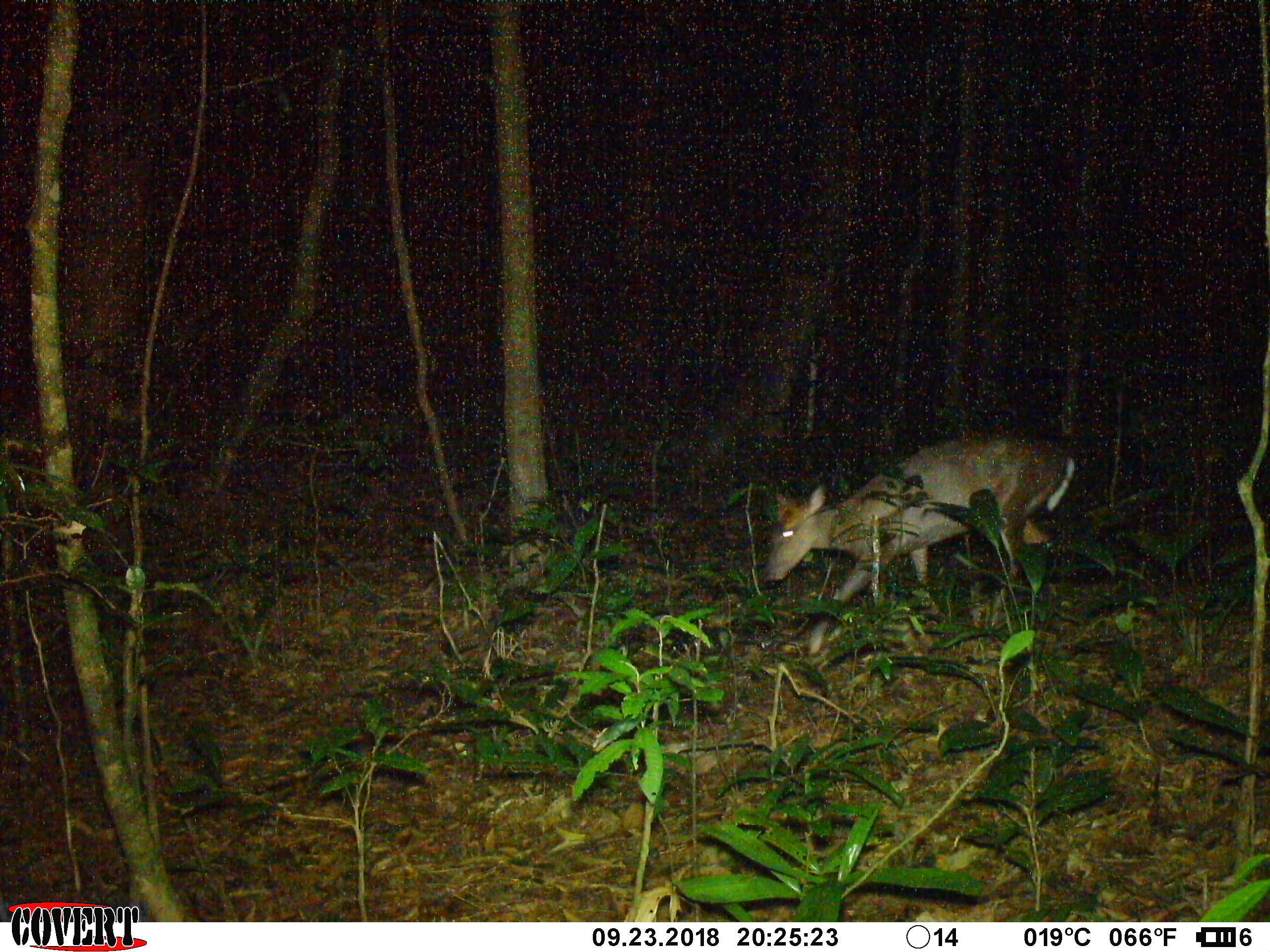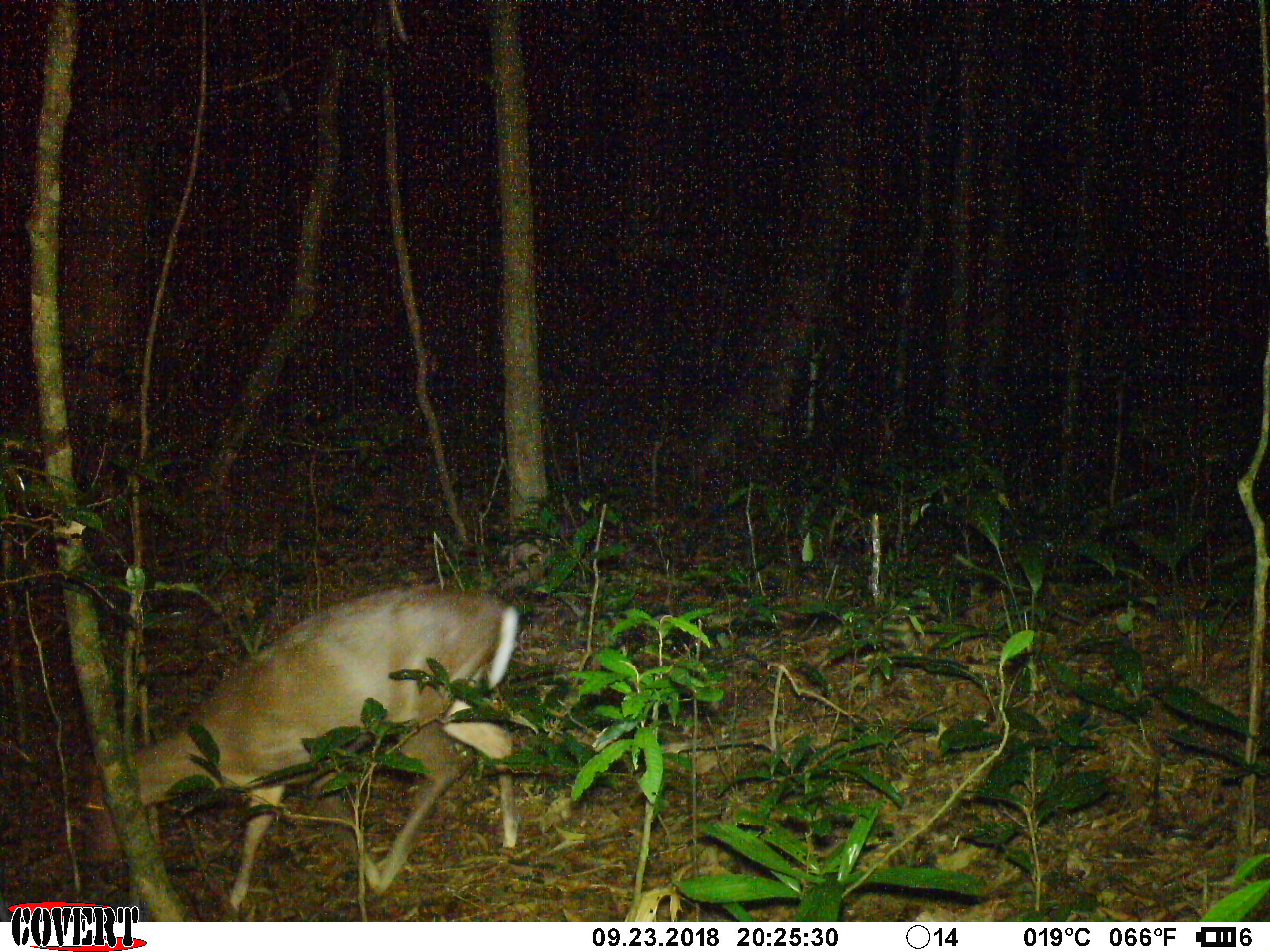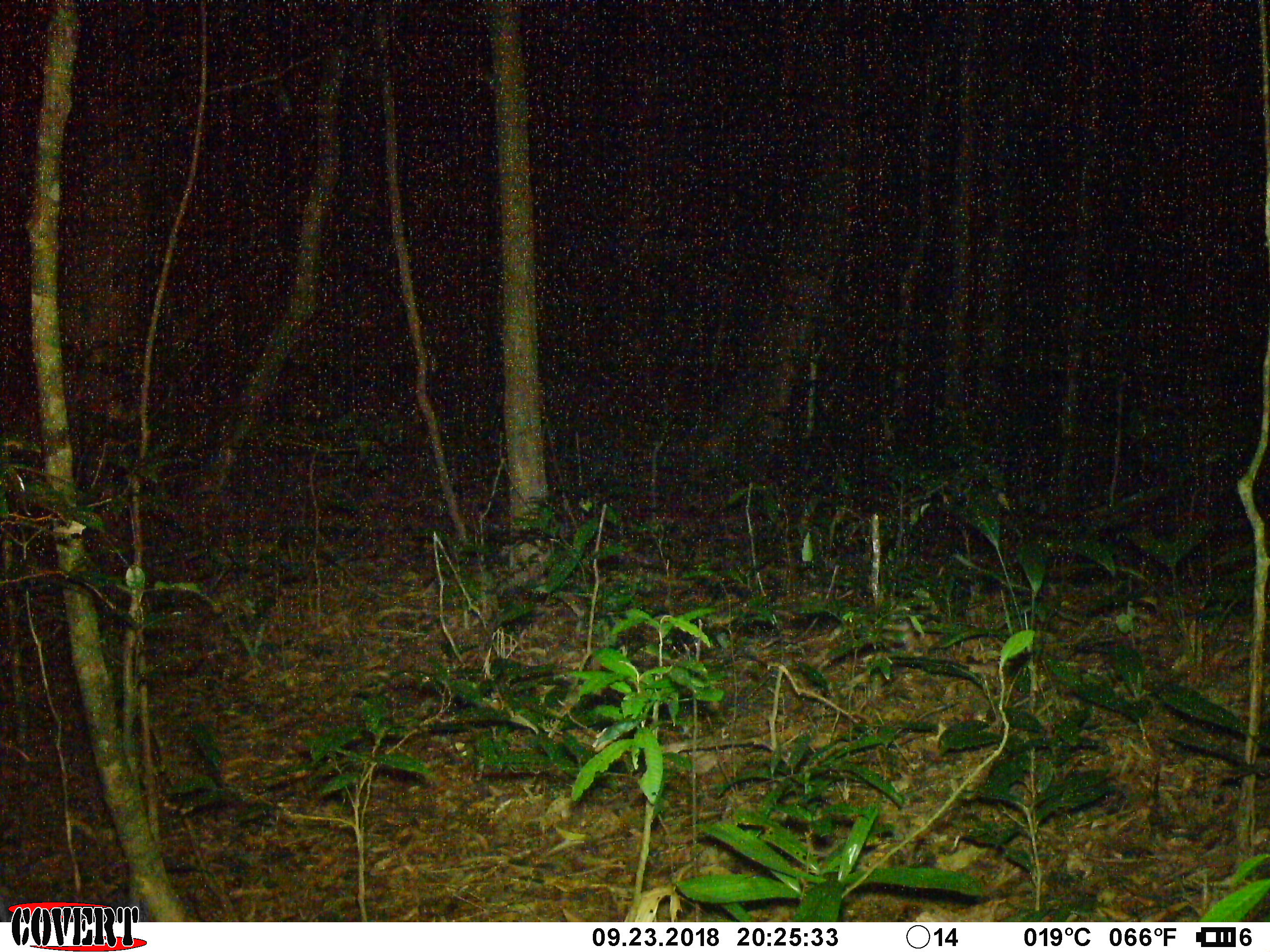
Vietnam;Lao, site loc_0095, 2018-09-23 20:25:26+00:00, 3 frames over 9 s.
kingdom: Animalia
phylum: Chordata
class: Mammalia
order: Artiodactyla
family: Cervidae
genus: Muntiacus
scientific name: Muntiacus rooseveltorum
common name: roosevelt's muntjac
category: roosevelts muntjac group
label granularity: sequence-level